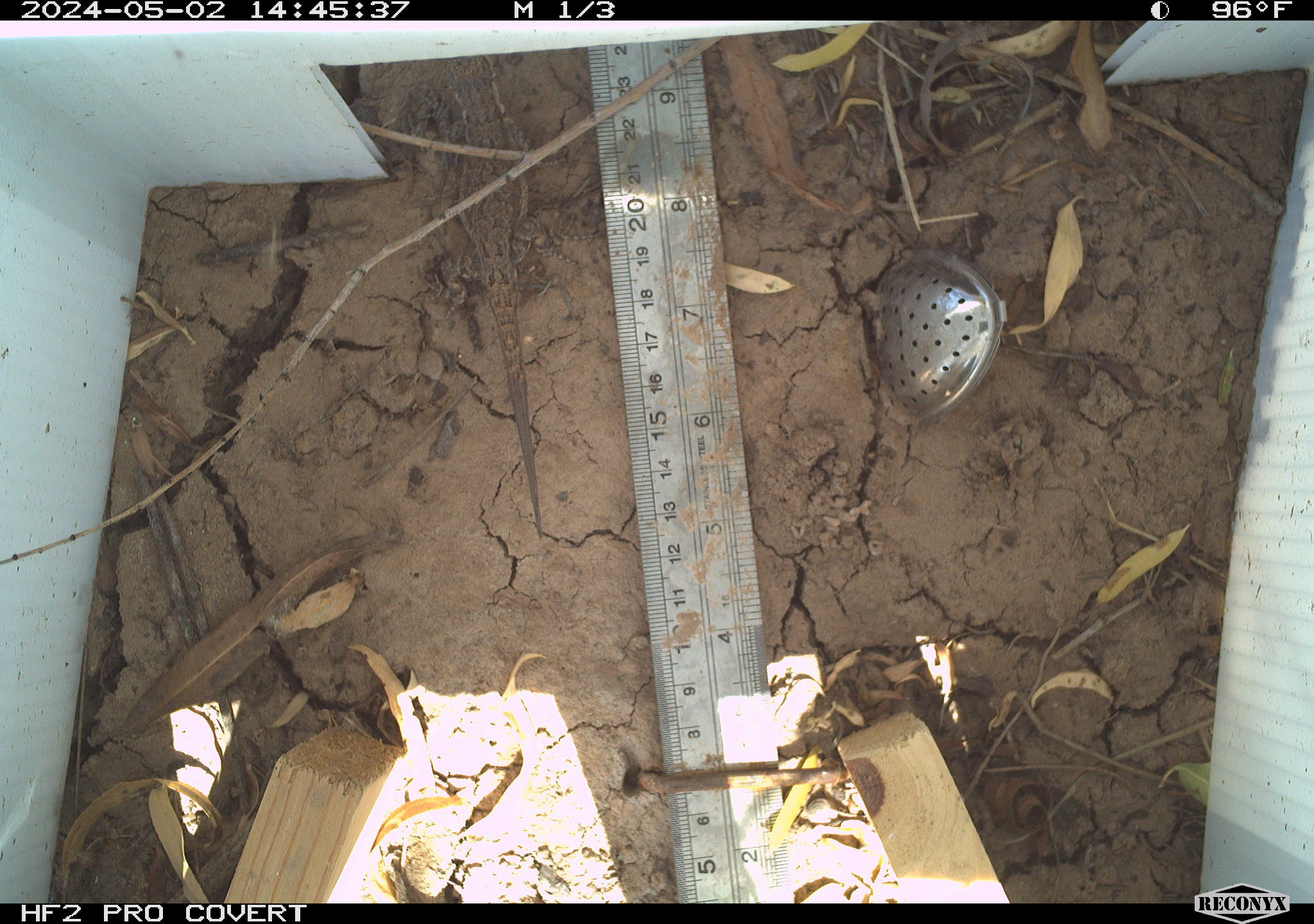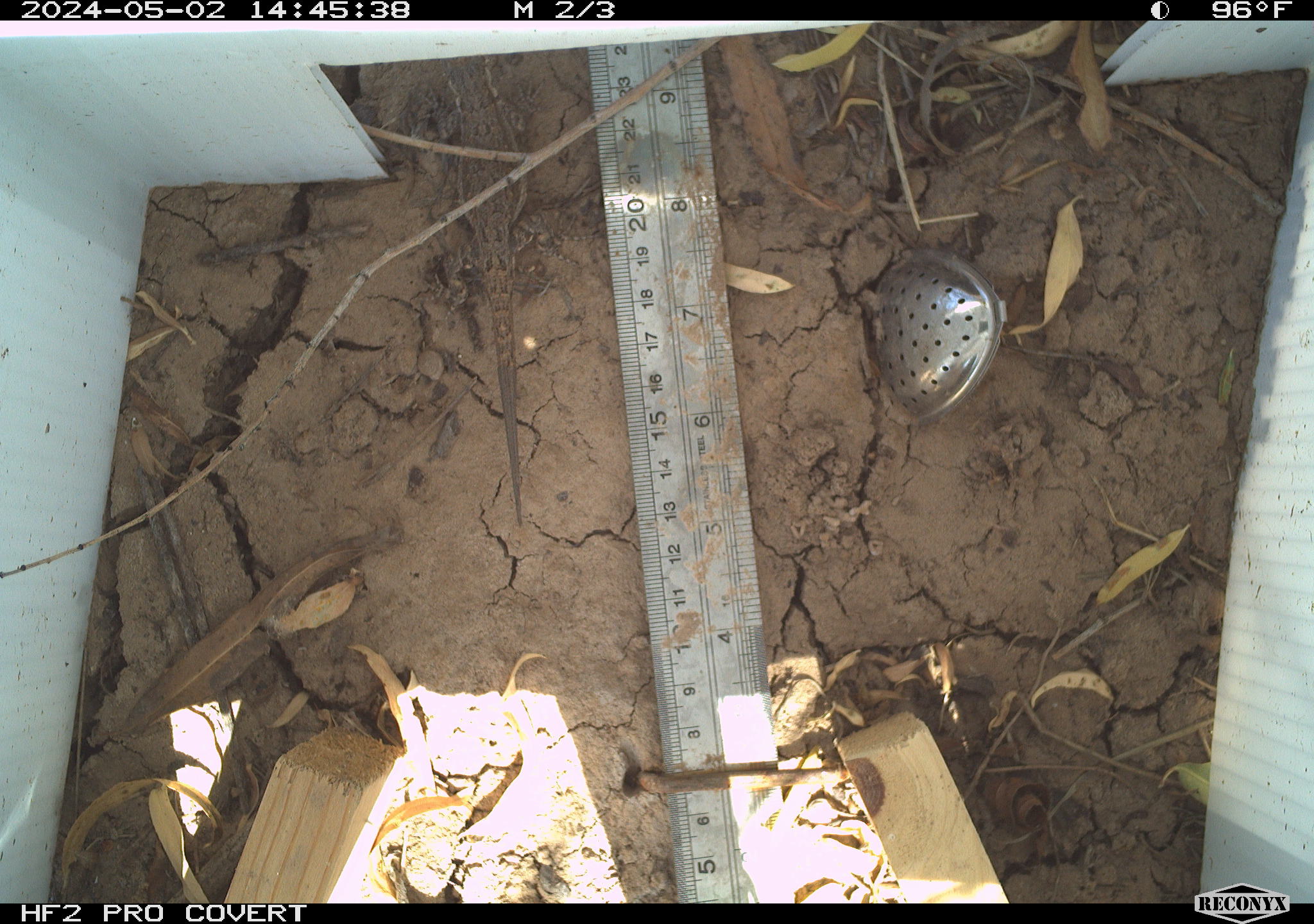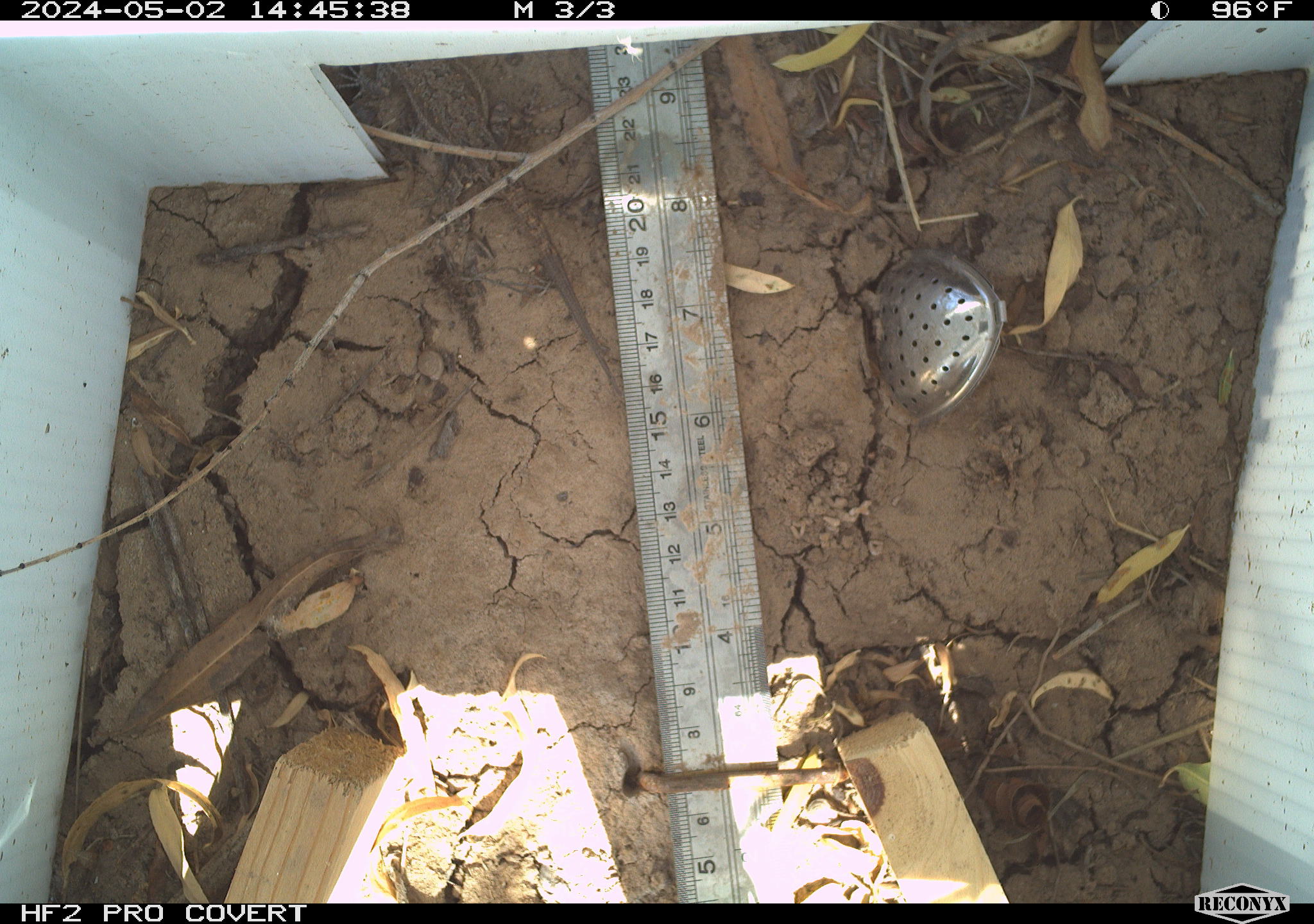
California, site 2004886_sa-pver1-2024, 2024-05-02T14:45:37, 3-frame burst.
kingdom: Animalia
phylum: Chordata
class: Reptilia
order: Squamata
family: Phrynosomatidae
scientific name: Phrynosomatidae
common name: phrynosomatid lizards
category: phrynosomatidae family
Phrynosomatidae family (phrynosomatid lizards) (Phrynosomatidae).